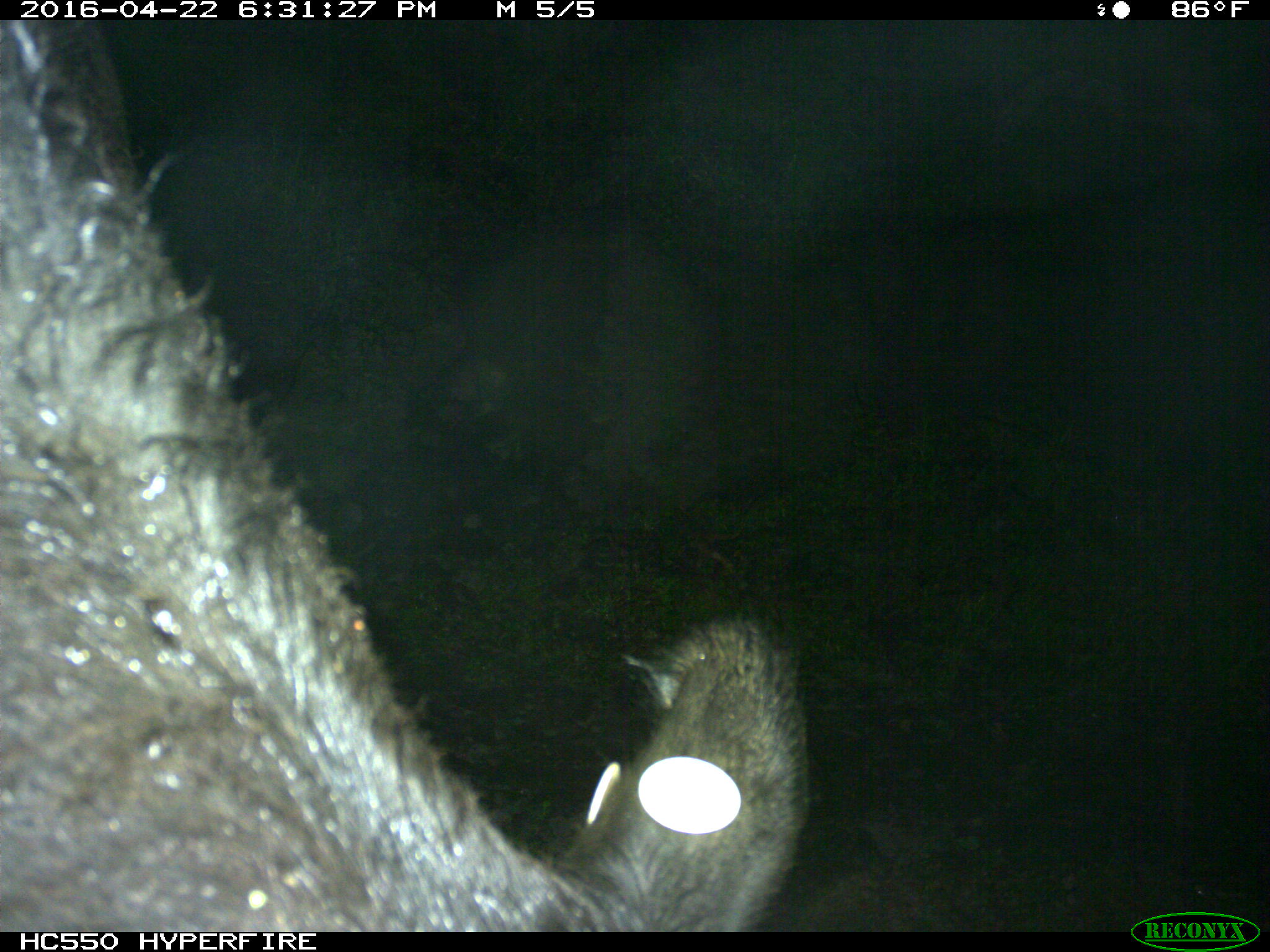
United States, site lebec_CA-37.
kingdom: Animalia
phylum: Chordata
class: Mammalia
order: Artiodactyla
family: Bovidae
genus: Bos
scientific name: Bos taurus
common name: domestic cow